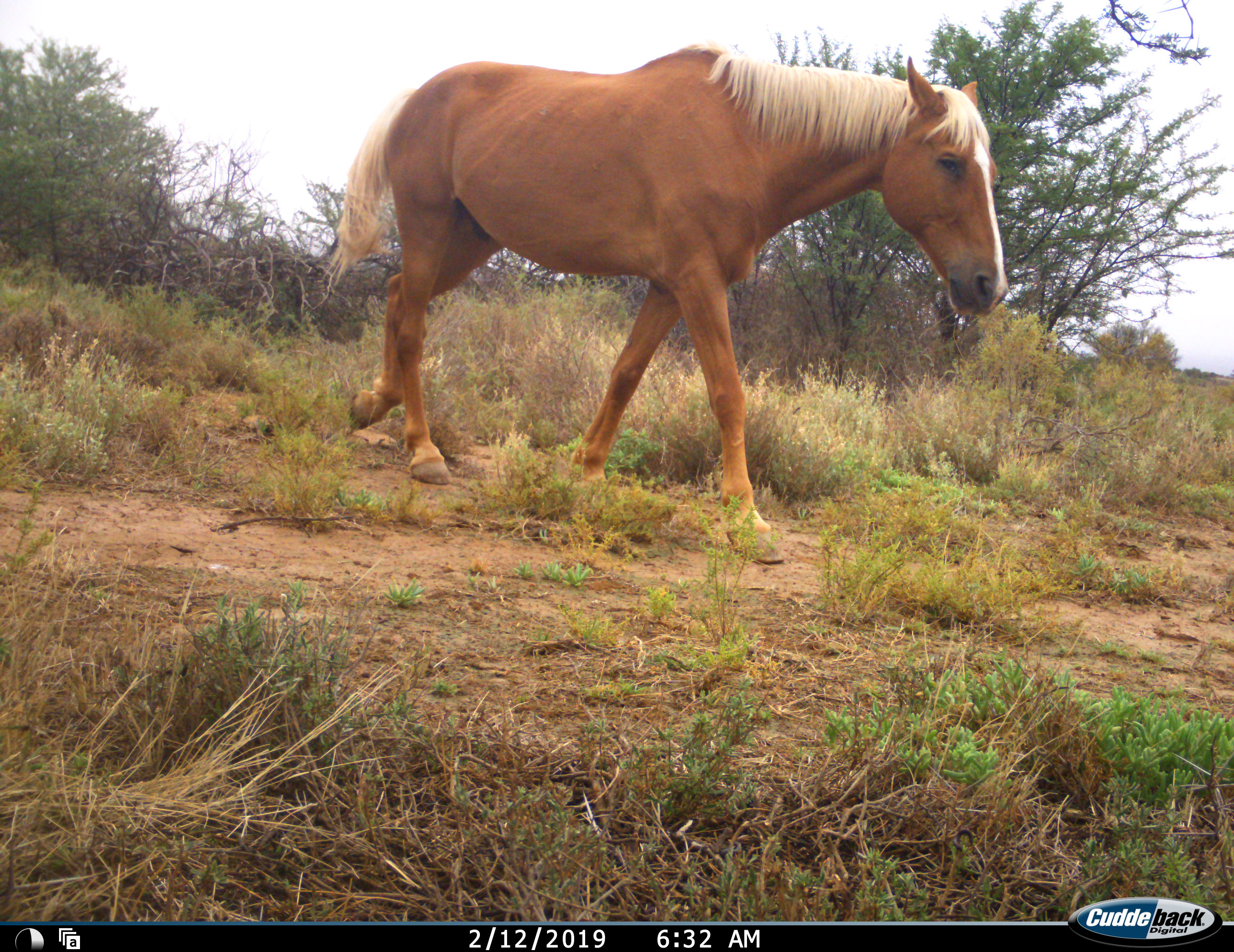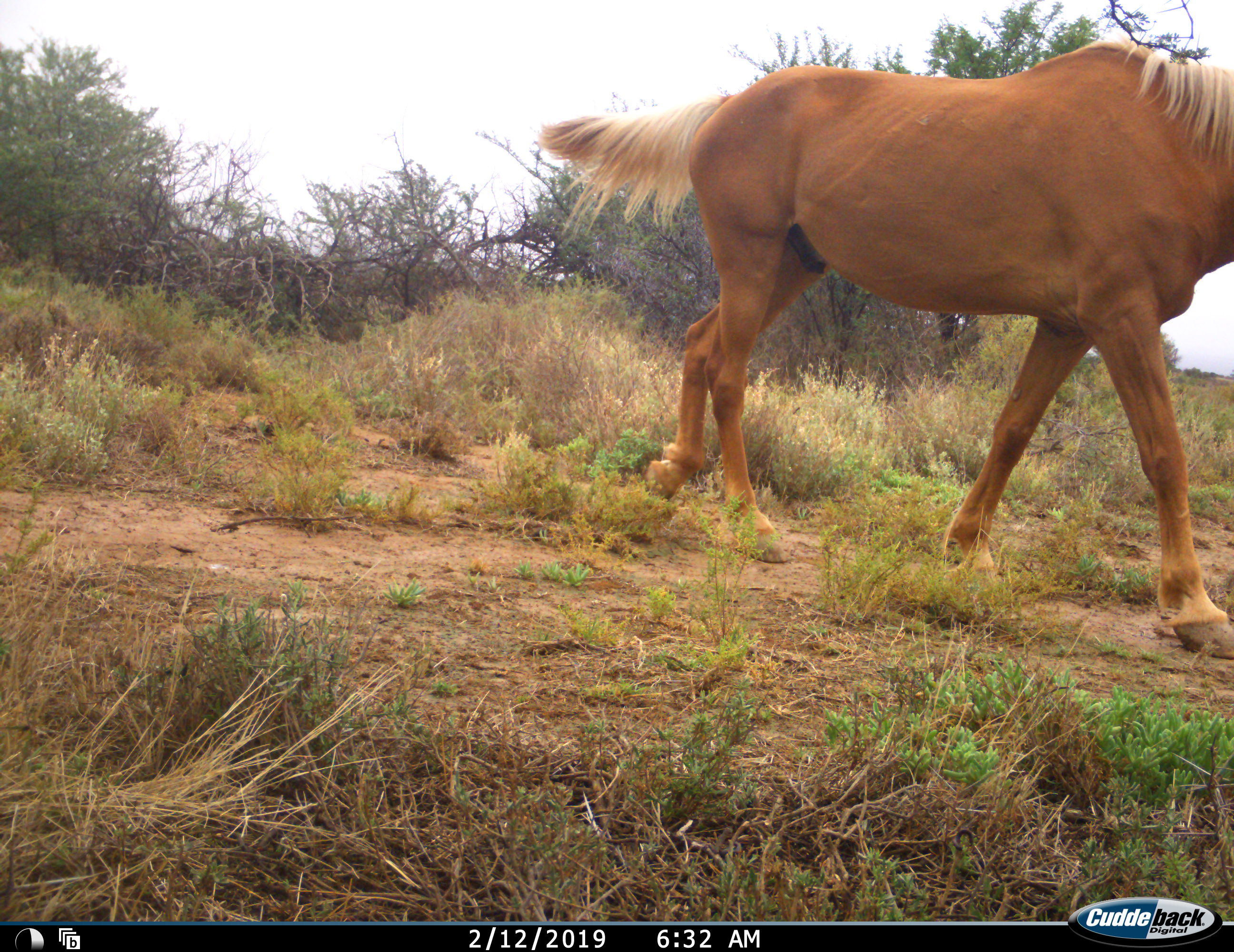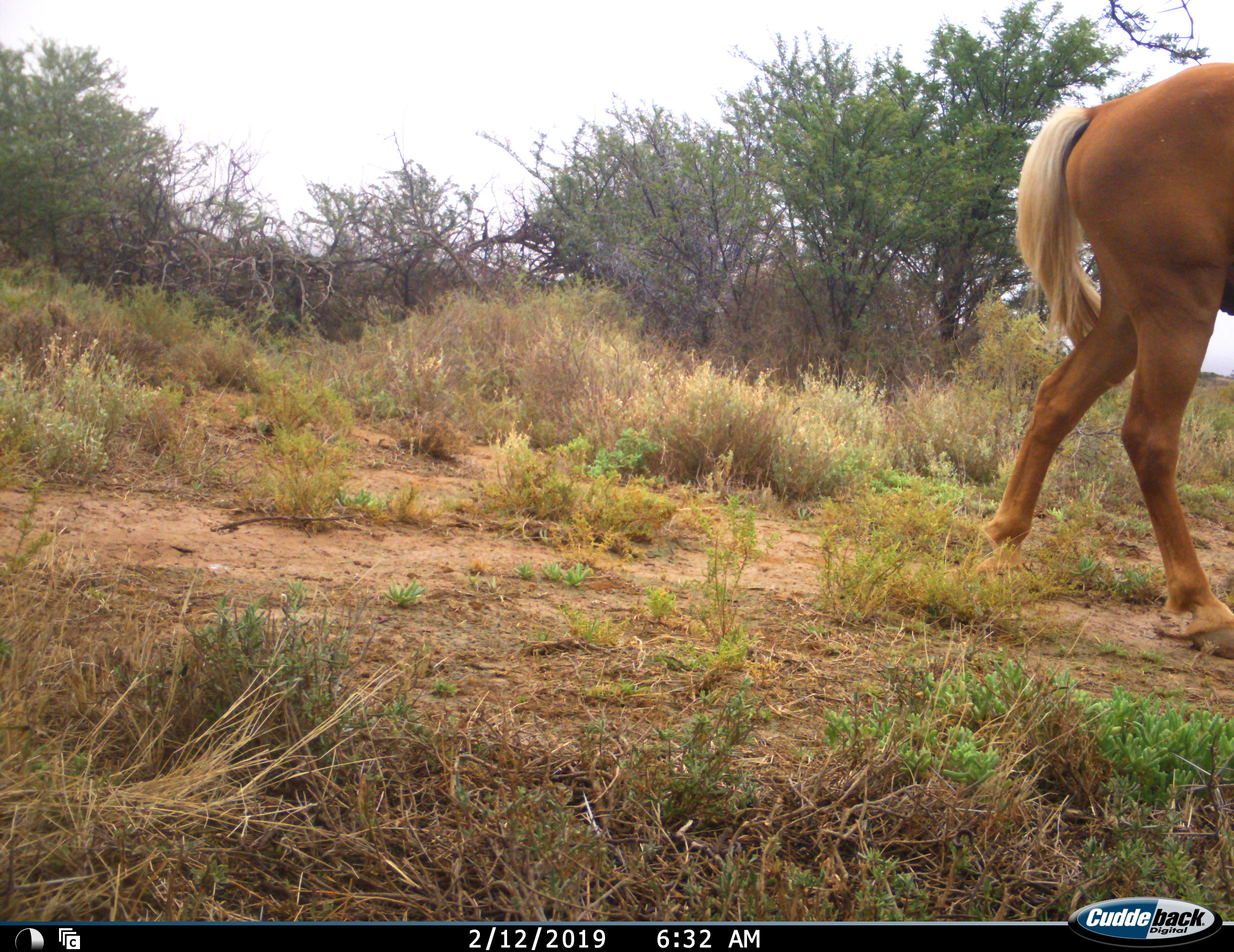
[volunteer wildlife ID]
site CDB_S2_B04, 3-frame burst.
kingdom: Animalia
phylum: Chordata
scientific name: Vertebrata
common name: domestic animal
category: domesticanimal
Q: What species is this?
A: Domesticanimal (domestic animal) (Vertebrata).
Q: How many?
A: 1.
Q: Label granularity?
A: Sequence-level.